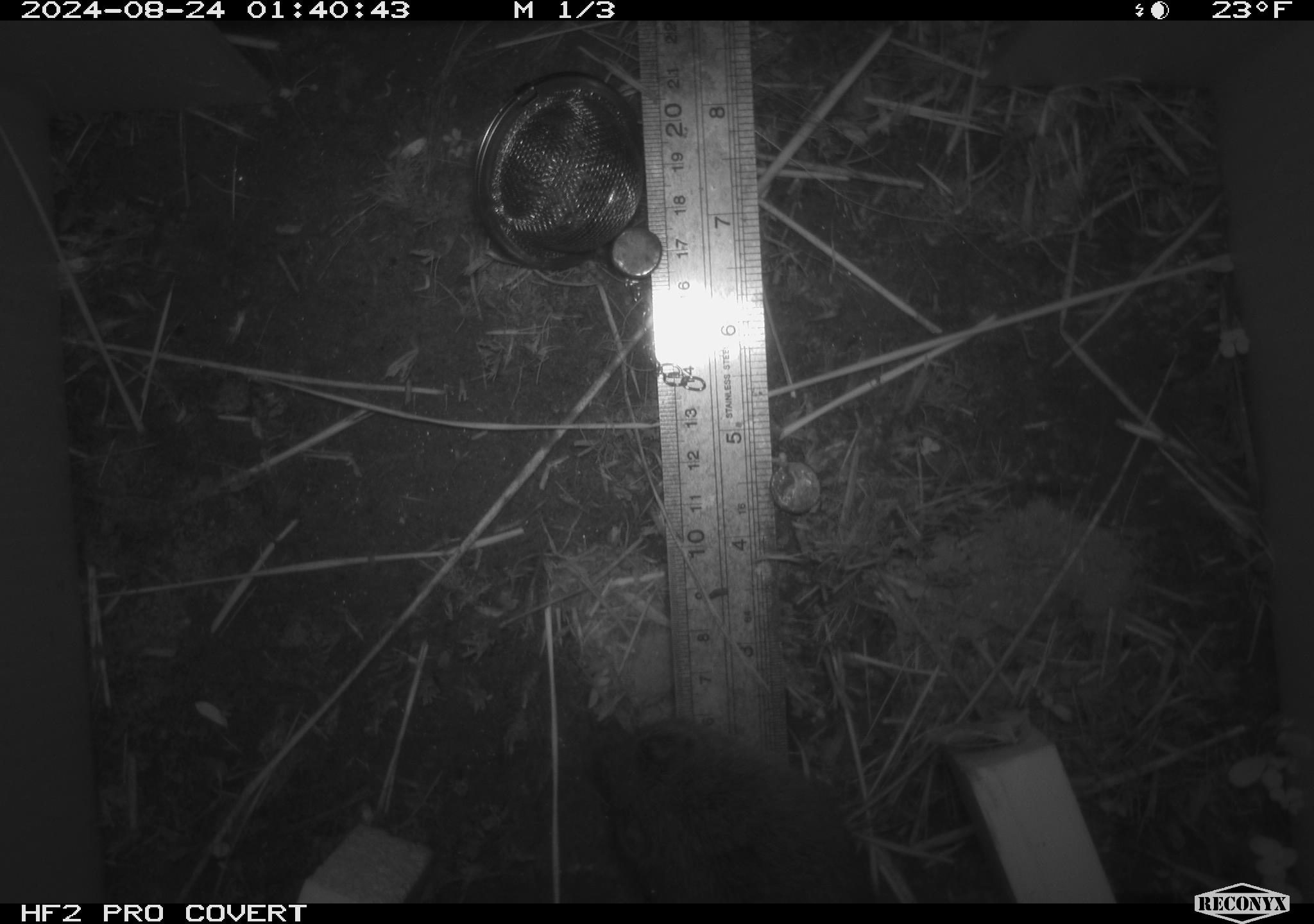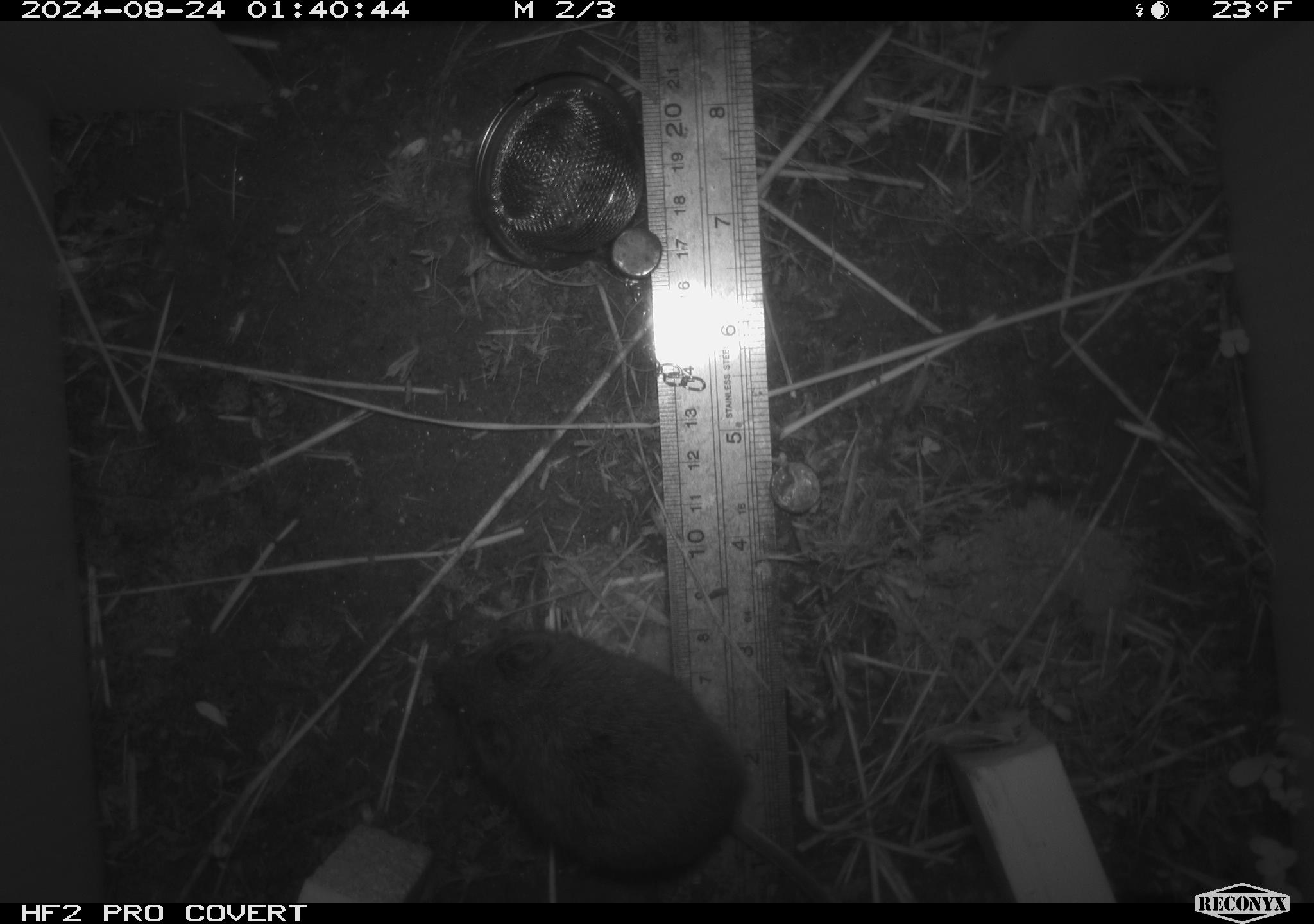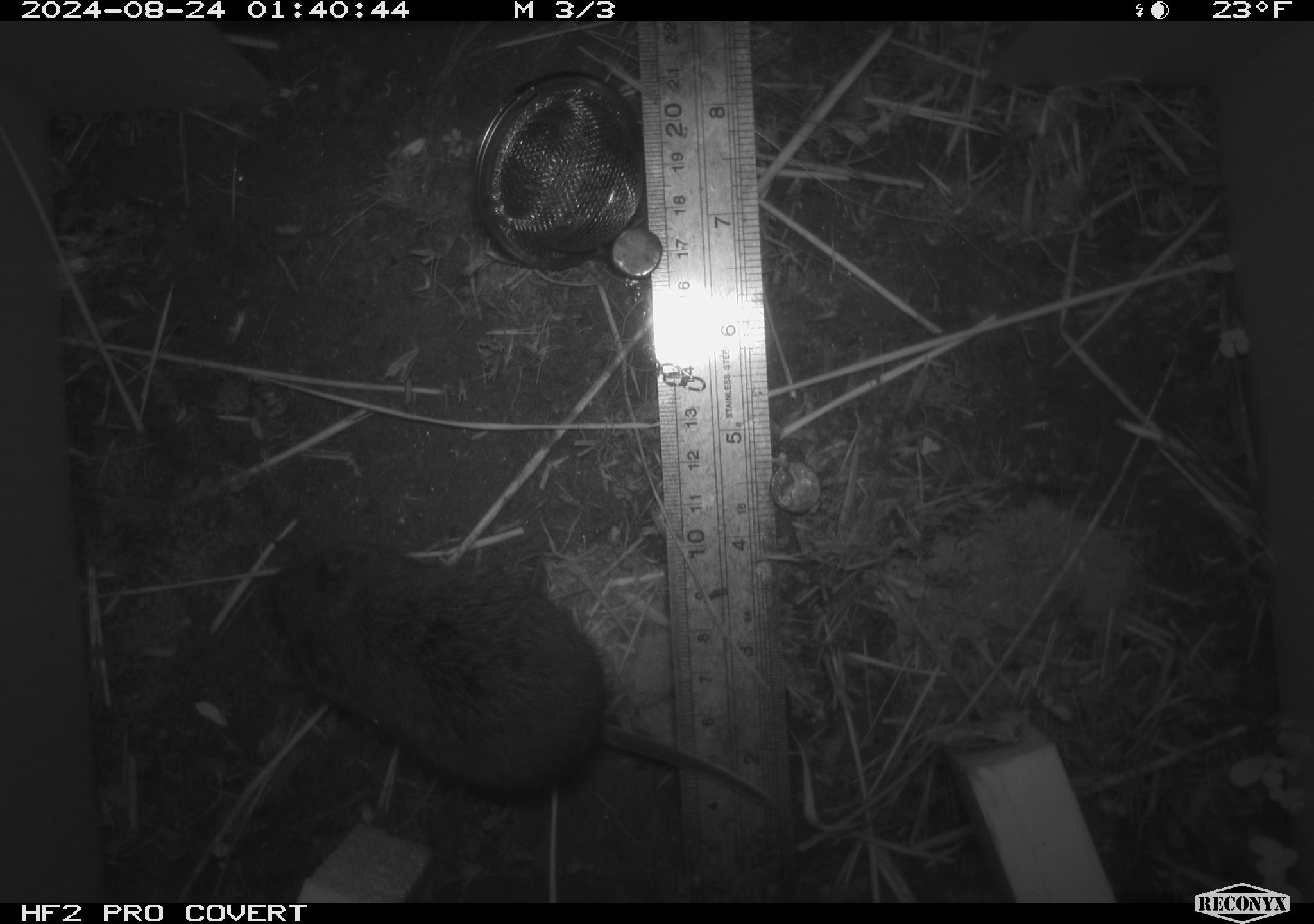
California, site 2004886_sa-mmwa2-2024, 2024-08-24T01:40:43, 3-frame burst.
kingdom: Animalia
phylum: Chordata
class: Mammalia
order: Rodentia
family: Cricetidae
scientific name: Arvicolinae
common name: voles, lemmings, and muskrats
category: arvicolinae subfamily